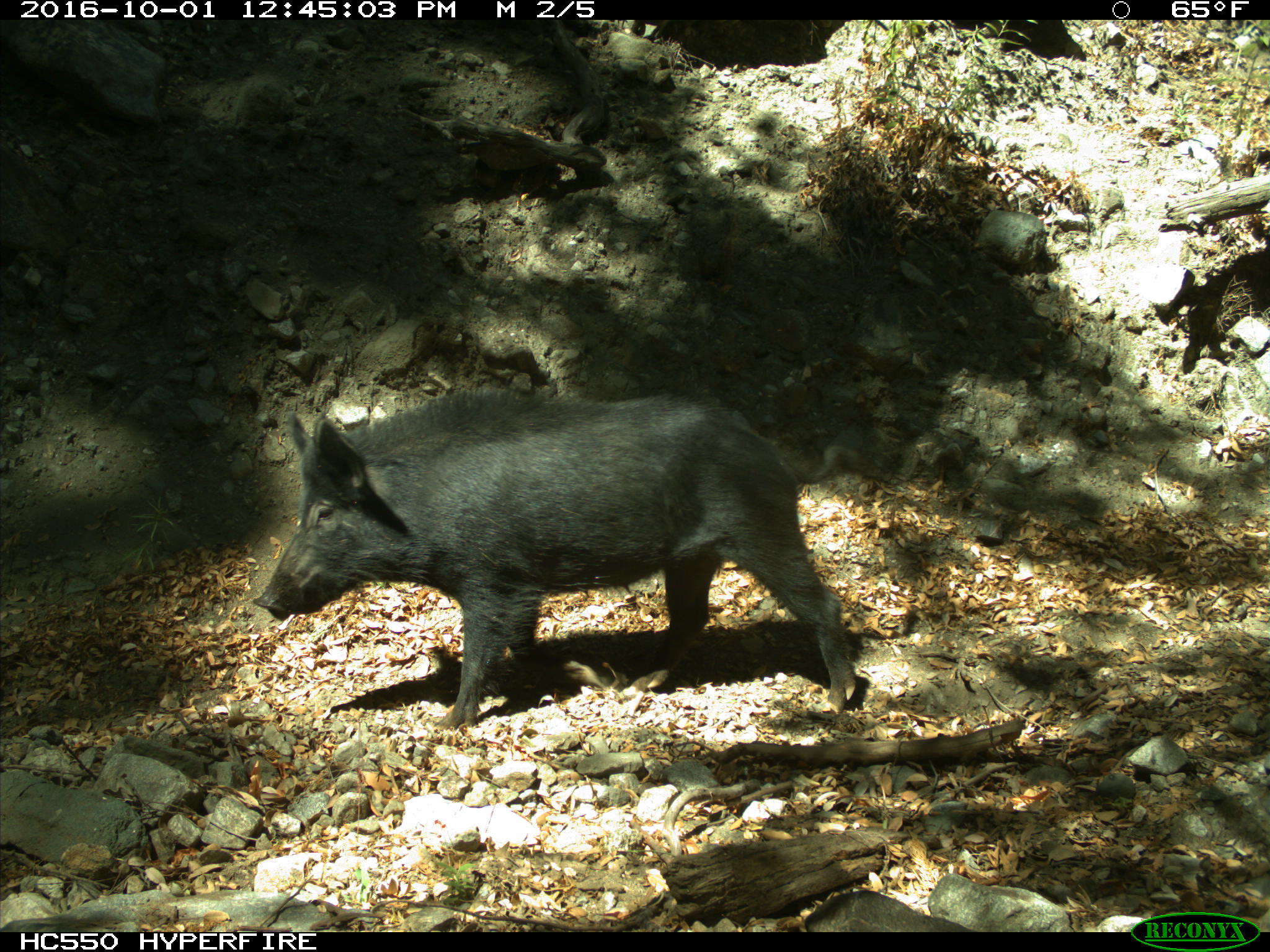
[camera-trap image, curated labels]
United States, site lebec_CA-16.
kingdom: Animalia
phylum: Chordata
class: Mammalia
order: Artiodactyla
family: Suidae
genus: Sus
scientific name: Sus scrofa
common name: wild boar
Sus scrofa (wild boar).